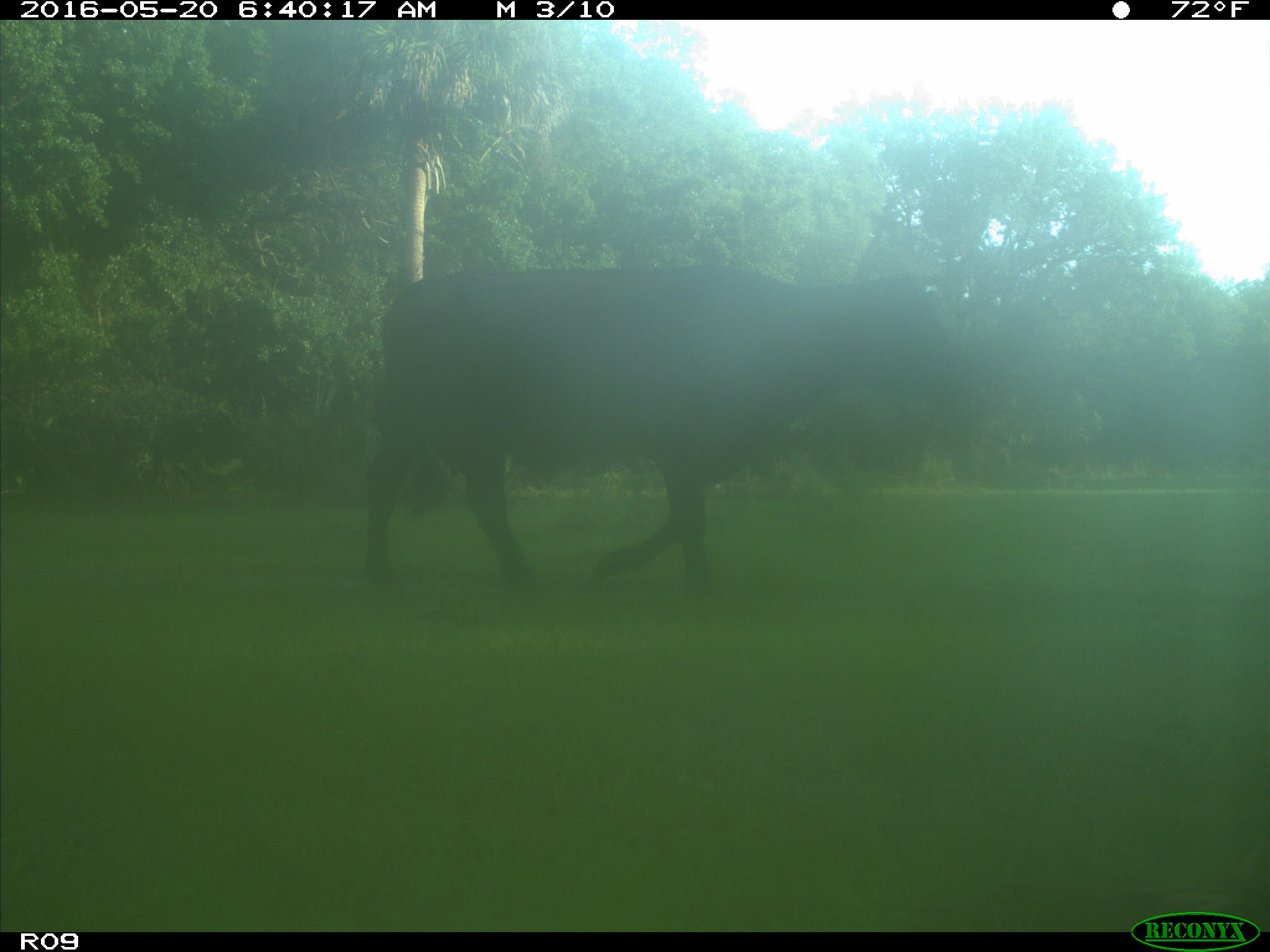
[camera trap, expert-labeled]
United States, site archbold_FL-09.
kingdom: Animalia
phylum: Chordata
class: Mammalia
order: Artiodactyla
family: Bovidae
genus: Bos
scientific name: Bos taurus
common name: domestic cow